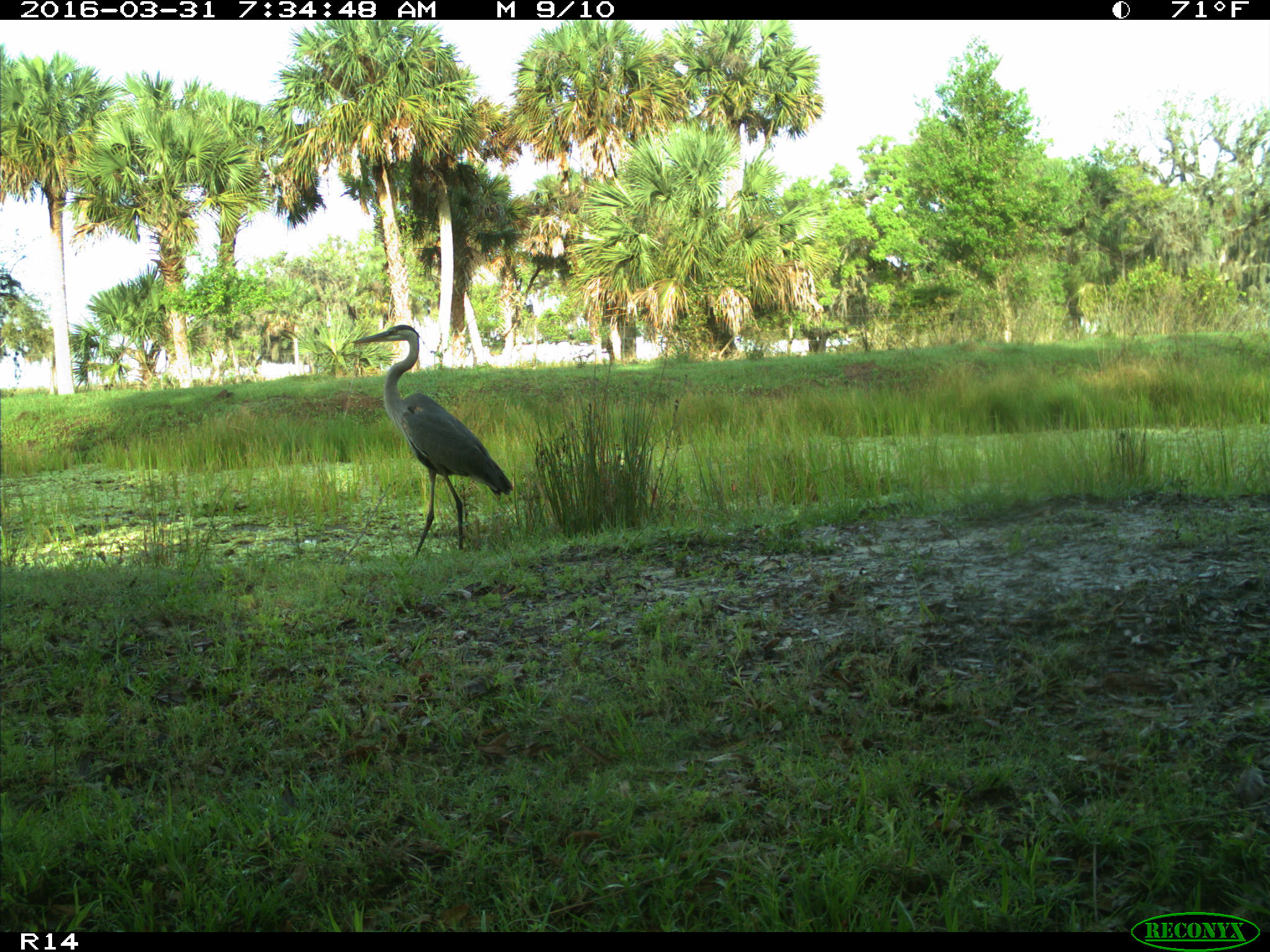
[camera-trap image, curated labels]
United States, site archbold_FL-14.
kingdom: Animalia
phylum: Chordata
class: Aves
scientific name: Aves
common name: birds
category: unidentified bird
Unidentified bird (birds) (Aves).